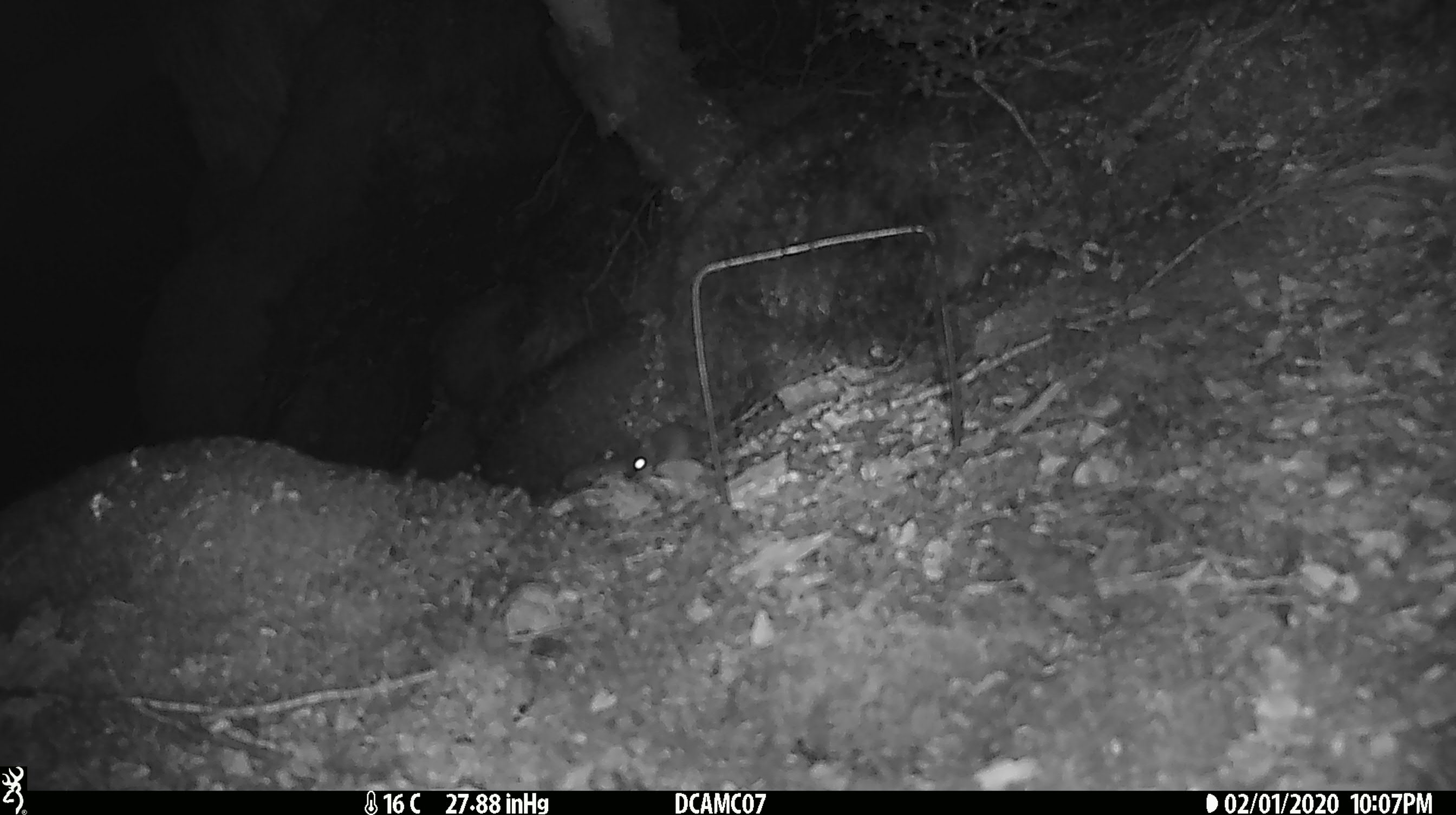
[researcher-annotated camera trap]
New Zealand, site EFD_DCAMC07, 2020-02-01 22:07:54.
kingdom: Animalia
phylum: Chordata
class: Mammalia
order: Rodentia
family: Muridae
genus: Mus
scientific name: Mus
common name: mouse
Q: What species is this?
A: Mouse (Mus).